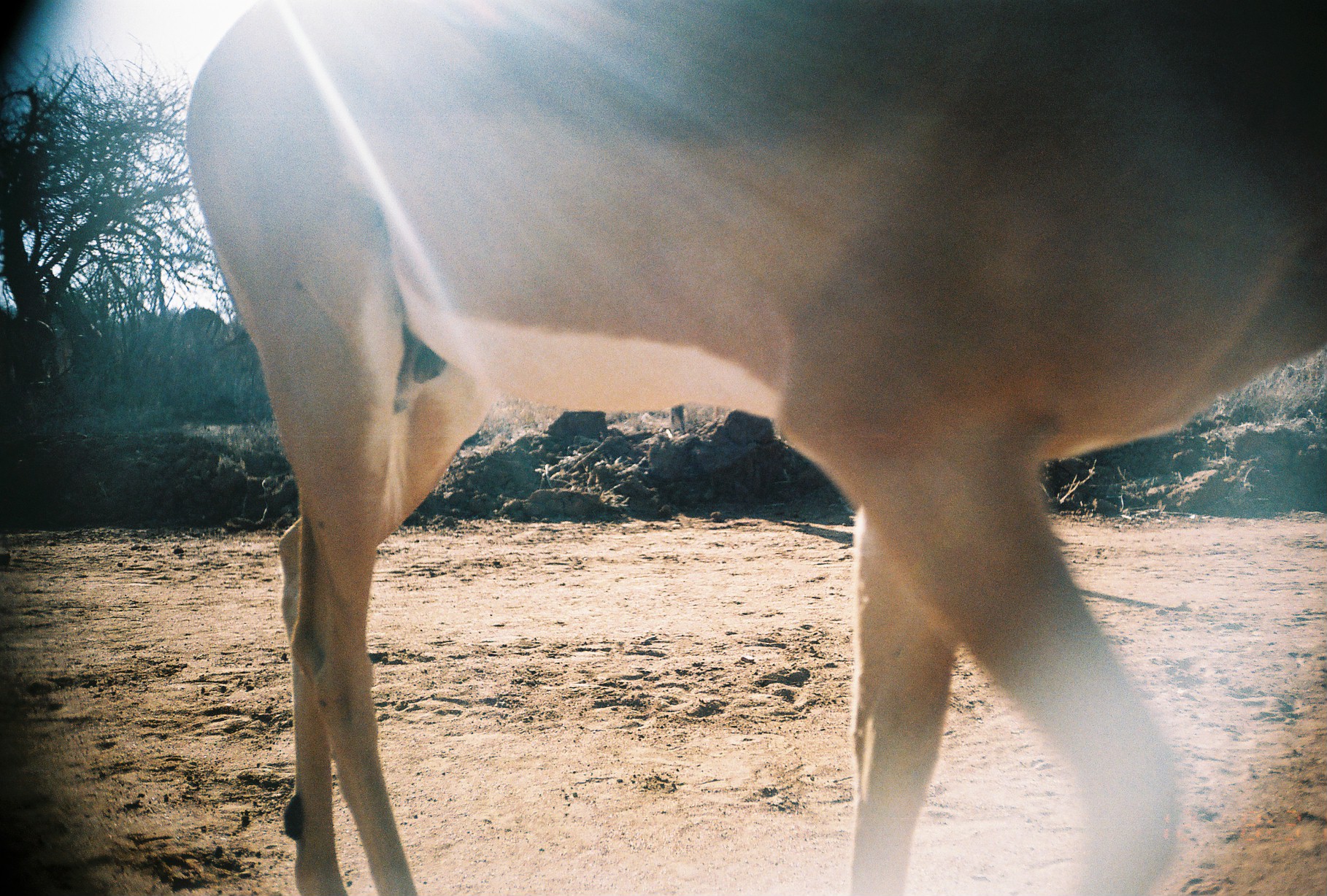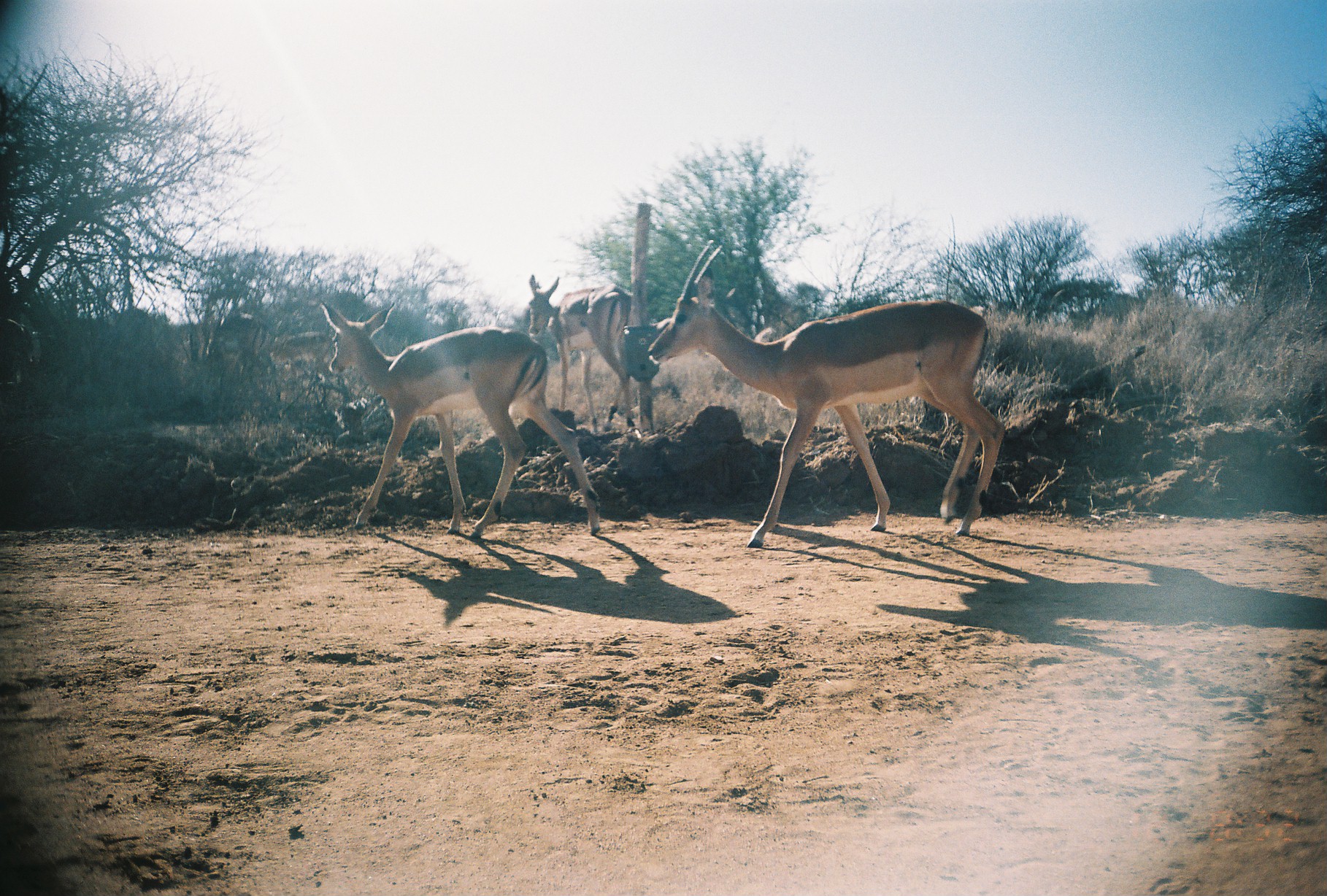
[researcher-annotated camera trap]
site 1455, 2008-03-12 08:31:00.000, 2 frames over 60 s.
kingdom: Animalia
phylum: Chordata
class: Mammalia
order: Artiodactyla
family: Bovidae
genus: Aepyceros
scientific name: Aepyceros melampus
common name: impala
Aepyceros melampus (impala), count 1.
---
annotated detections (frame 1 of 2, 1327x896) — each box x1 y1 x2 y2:
aepyceros melampus: 185 0 1327 896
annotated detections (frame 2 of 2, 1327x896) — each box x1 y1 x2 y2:
aepyceros melampus: 647 241 1005 550; 319 300 600 541; 527 273 637 429; 258 330 339 401